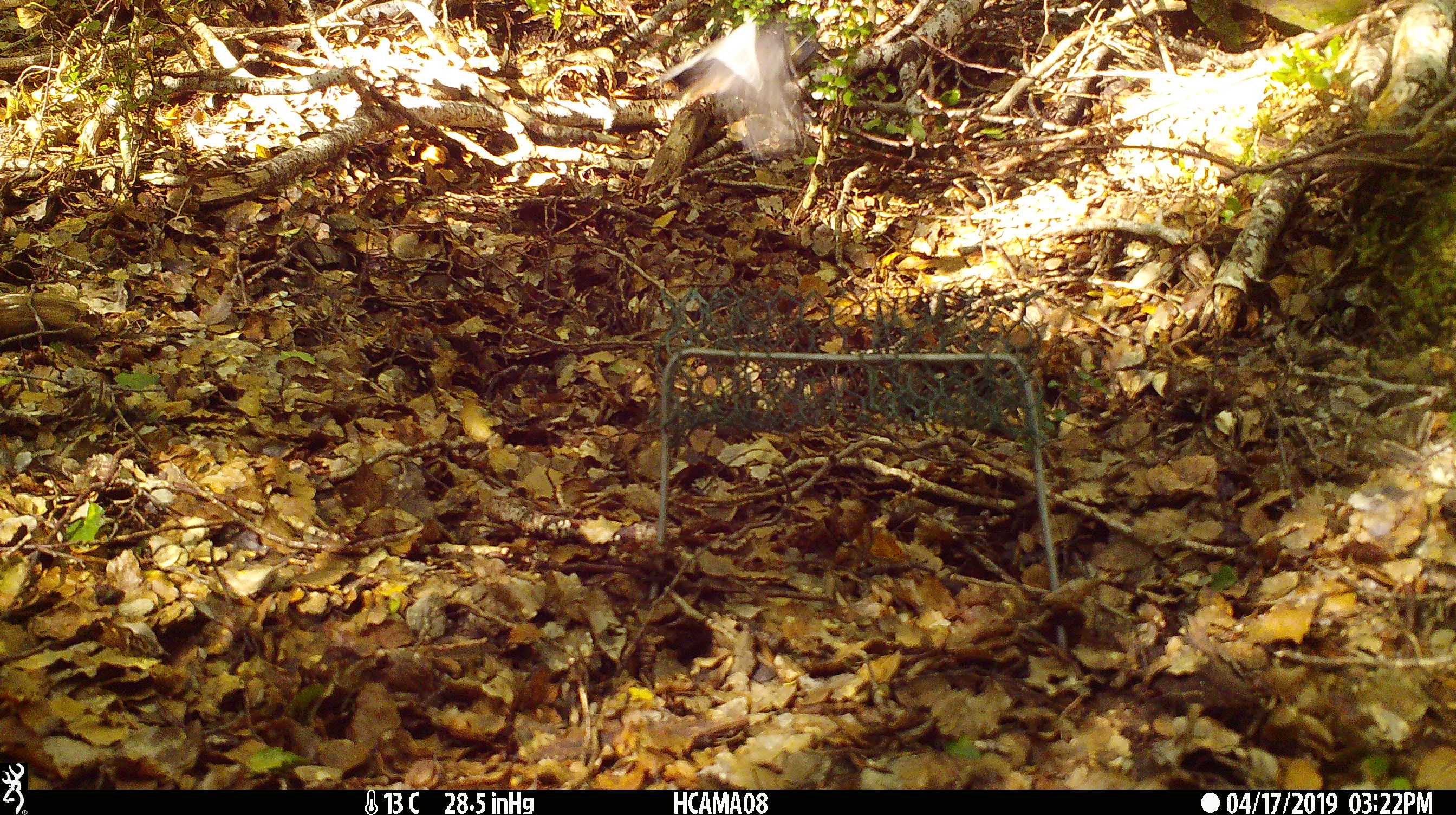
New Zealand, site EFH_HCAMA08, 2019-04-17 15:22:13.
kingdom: Animalia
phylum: Chordata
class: Aves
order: Passeriformes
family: Petroicidae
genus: Petroica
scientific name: Petroica australis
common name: new zealand robin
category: robin